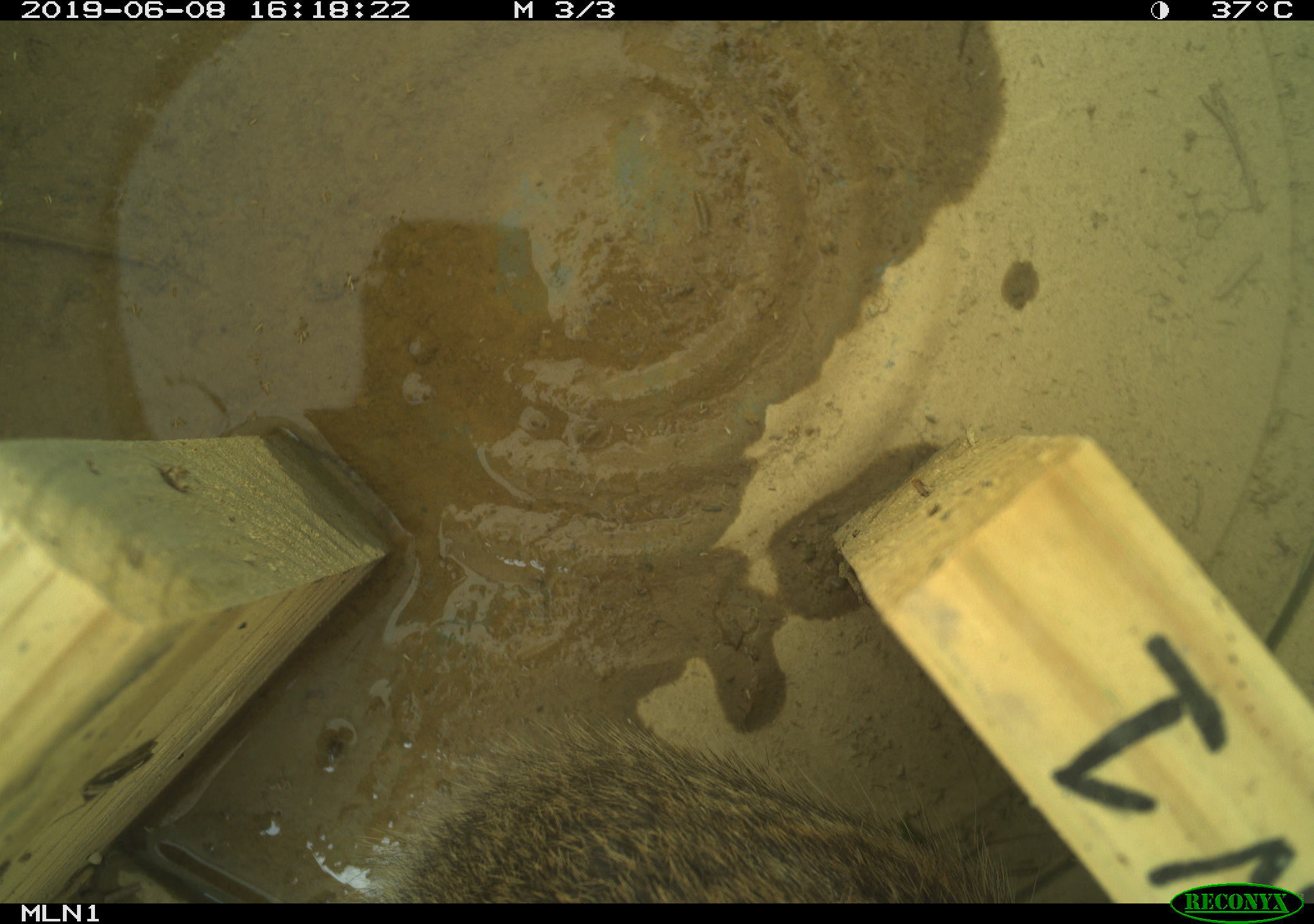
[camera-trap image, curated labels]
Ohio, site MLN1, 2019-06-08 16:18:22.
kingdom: Animalia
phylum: Chordata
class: Mammalia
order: Lagomorpha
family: Leporidae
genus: Sylvilagus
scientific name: Sylvilagus floridanus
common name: eastern cottontail